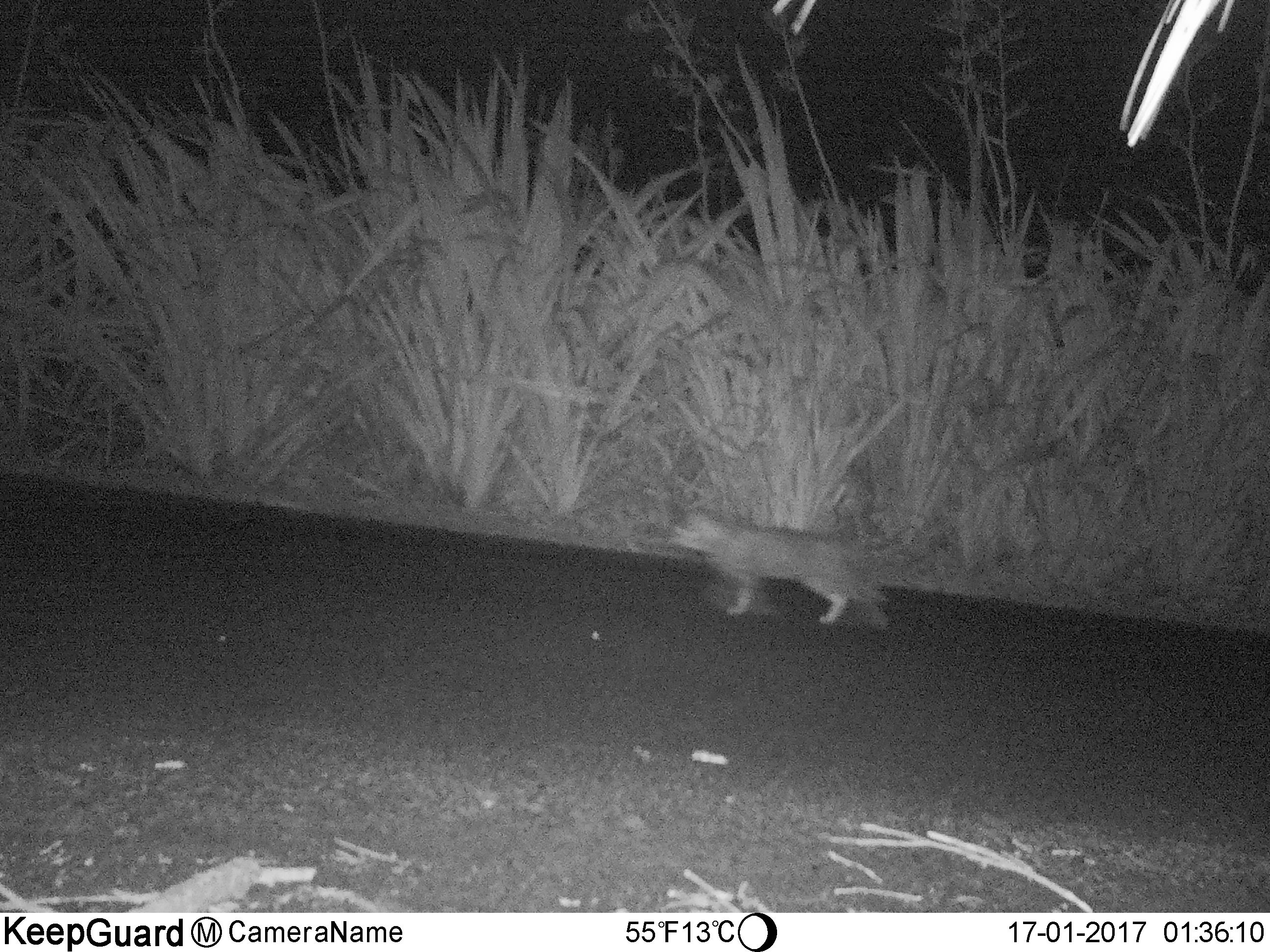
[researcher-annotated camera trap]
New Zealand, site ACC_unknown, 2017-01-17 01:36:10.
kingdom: Animalia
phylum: Chordata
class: Mammalia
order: Carnivora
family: Felidae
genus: Felis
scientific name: Felis catus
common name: domestic cat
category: cat